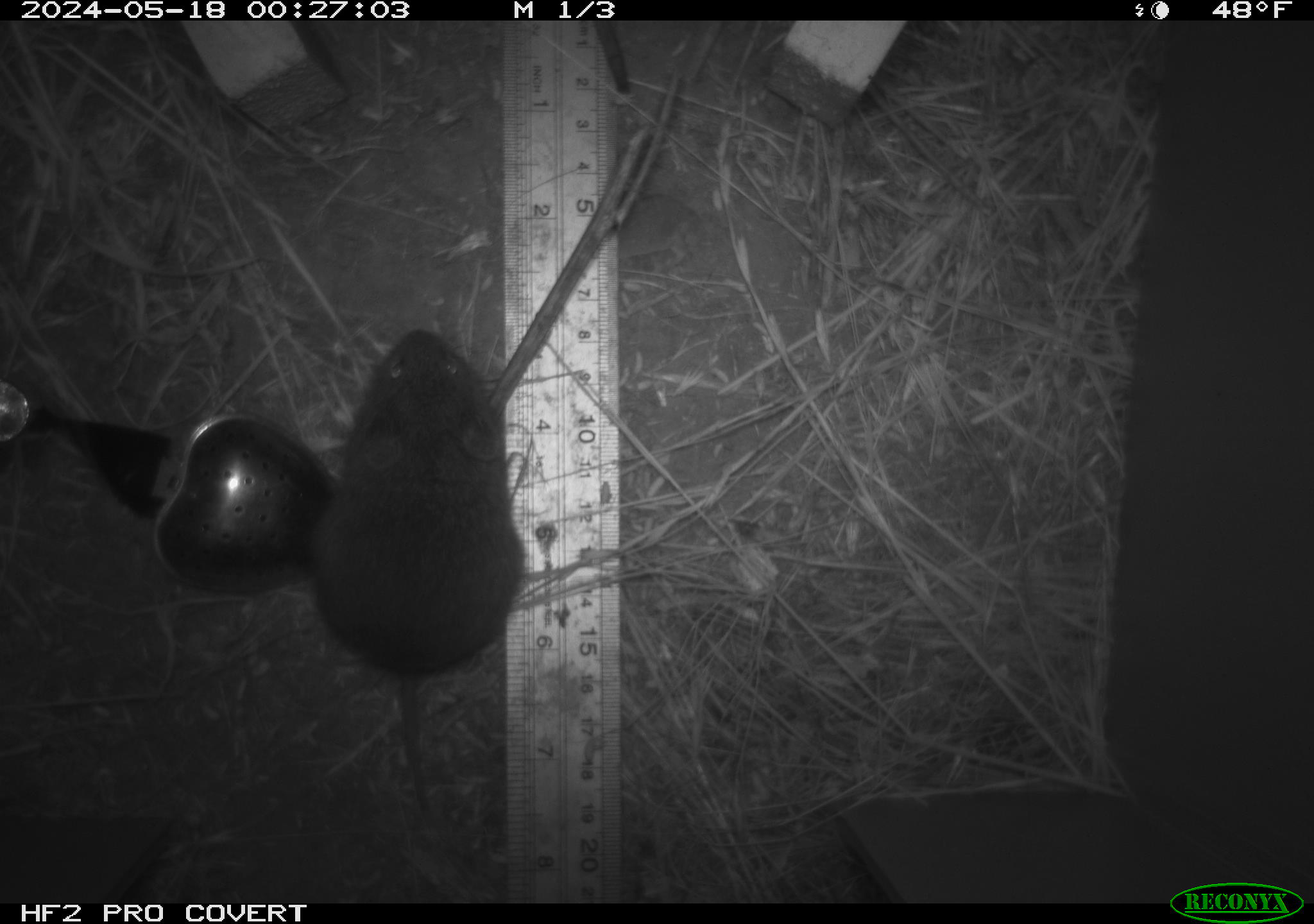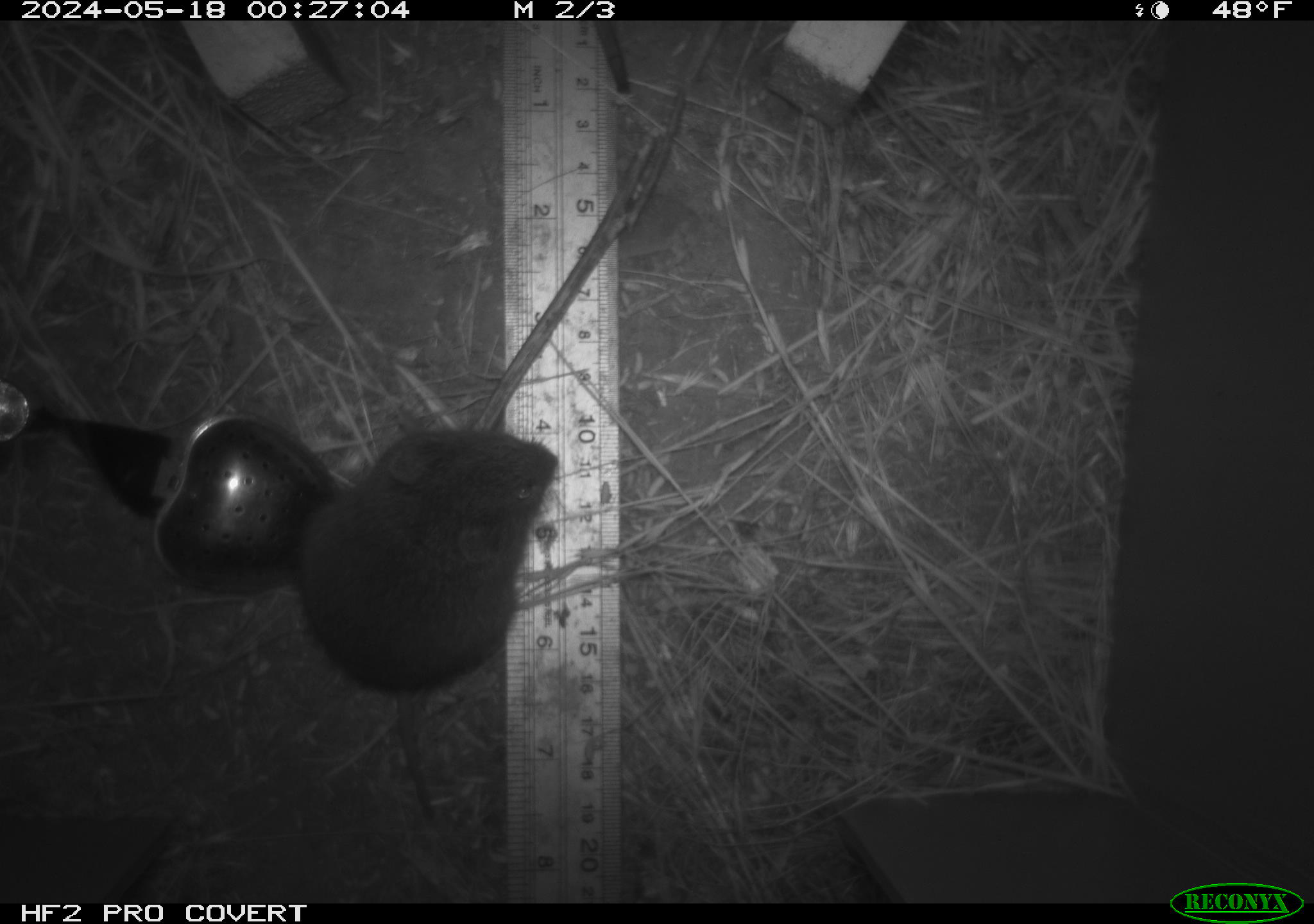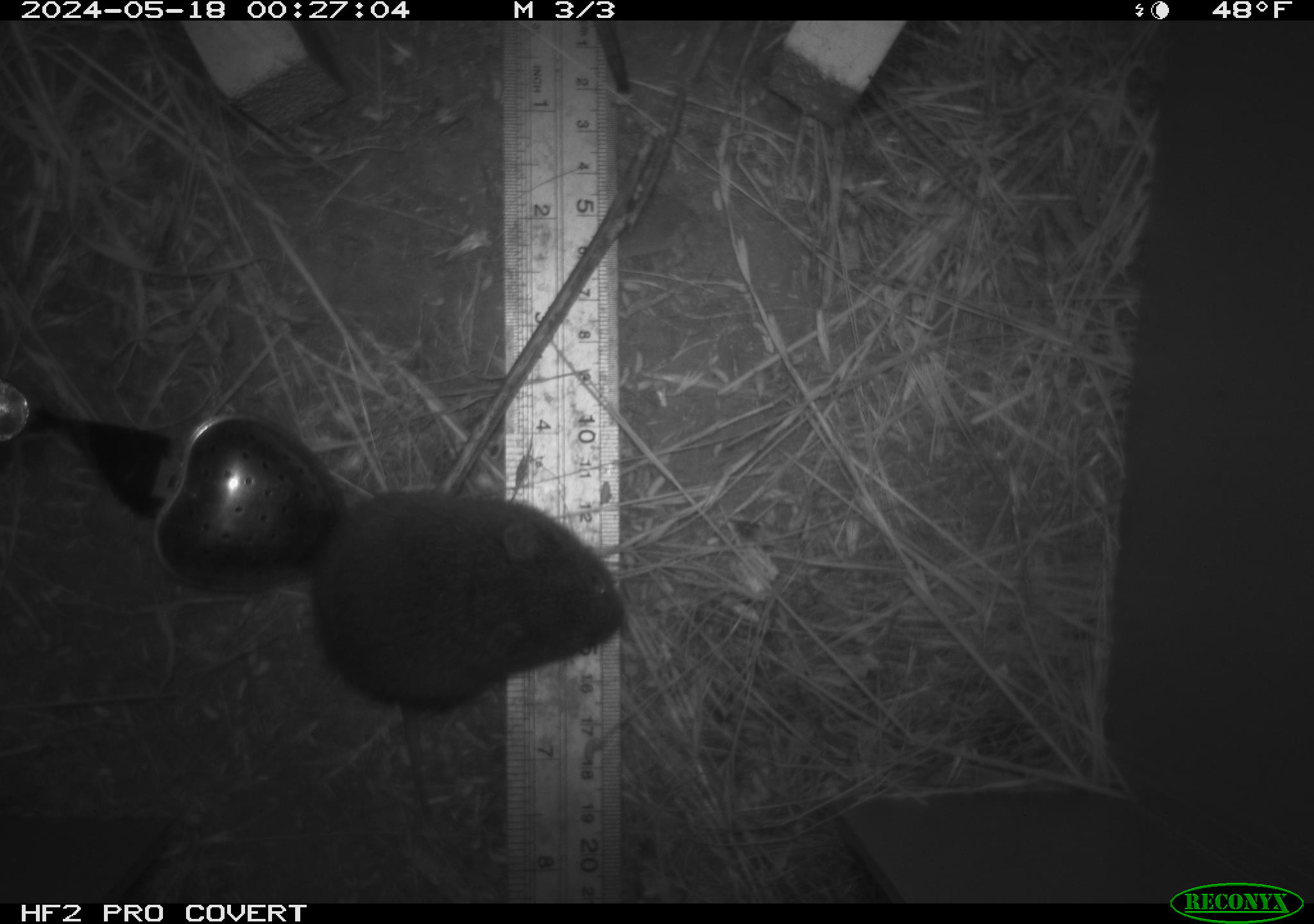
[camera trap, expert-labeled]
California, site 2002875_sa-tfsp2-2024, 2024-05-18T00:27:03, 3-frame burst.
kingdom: Animalia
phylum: Chordata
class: Mammalia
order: Rodentia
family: Cricetidae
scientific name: Arvicolinae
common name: voles, lemmings, and muskrats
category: arvicolinae subfamily